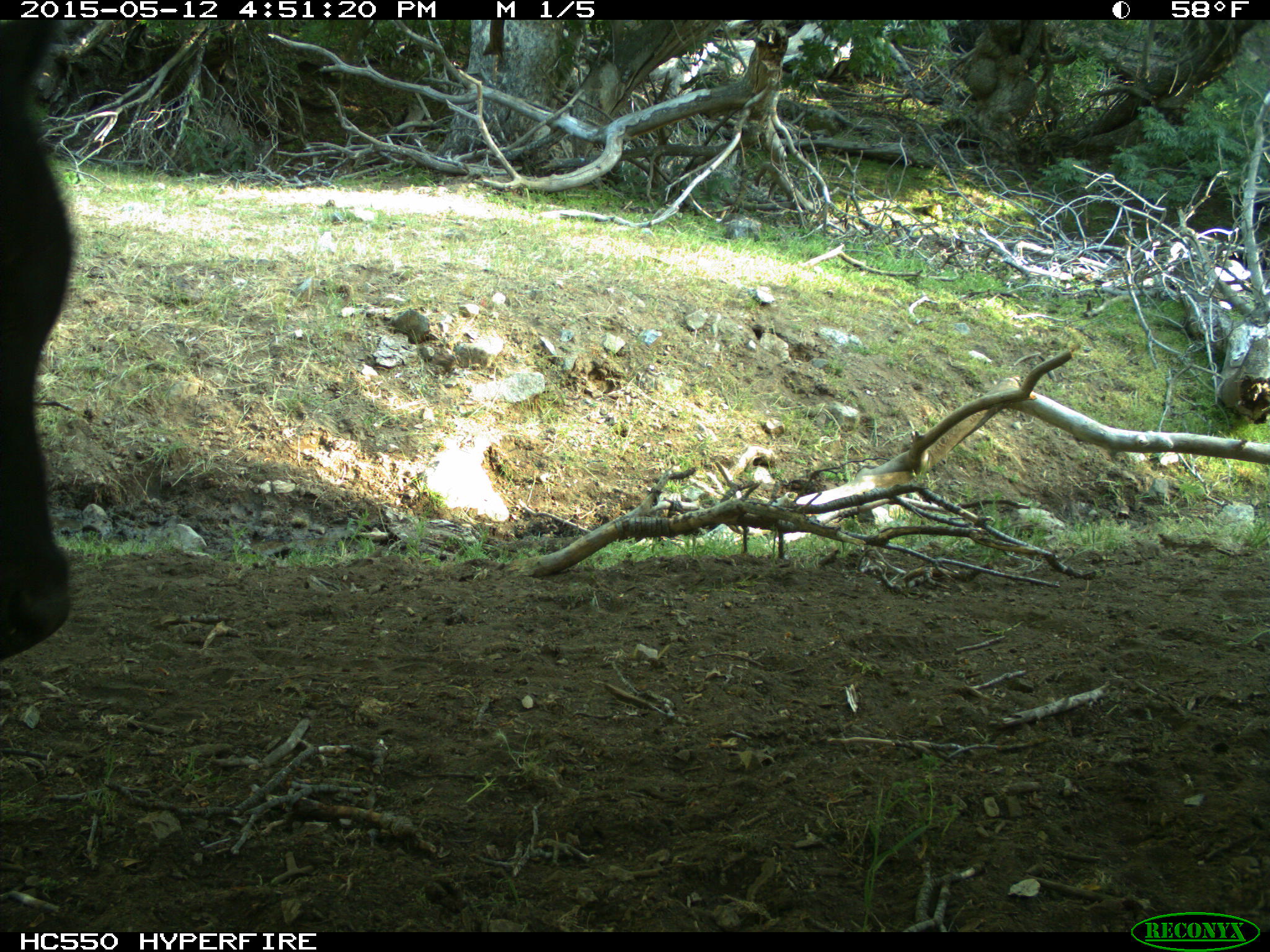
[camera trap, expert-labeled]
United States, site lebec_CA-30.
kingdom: Animalia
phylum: Chordata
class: Mammalia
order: Artiodactyla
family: Bovidae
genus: Bos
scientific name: Bos taurus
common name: domestic cow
Bos taurus (domestic cow).